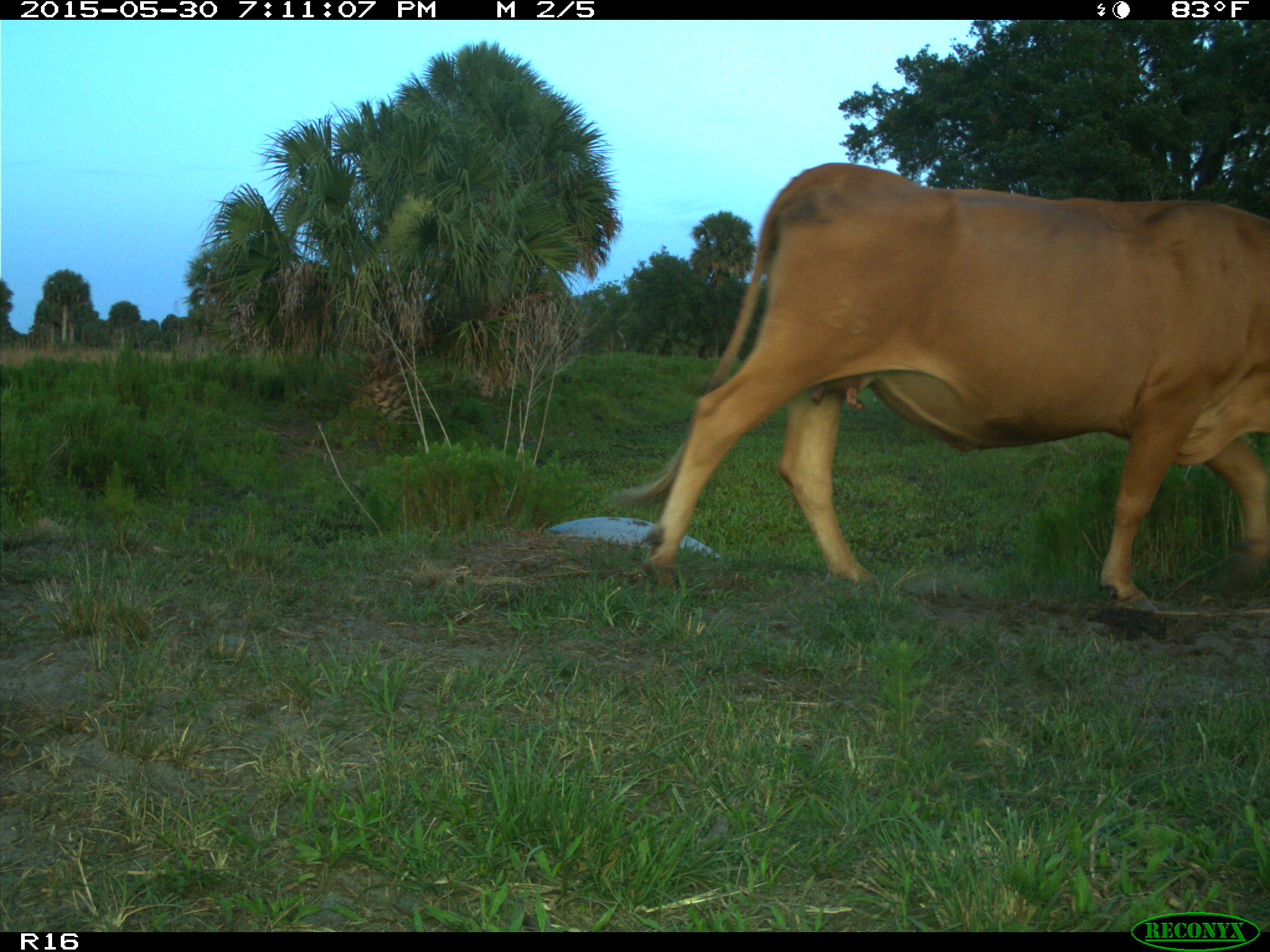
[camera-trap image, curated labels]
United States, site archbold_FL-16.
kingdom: Animalia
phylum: Chordata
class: Mammalia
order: Artiodactyla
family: Bovidae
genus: Bos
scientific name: Bos taurus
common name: domestic cow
Bos taurus (domestic cow).